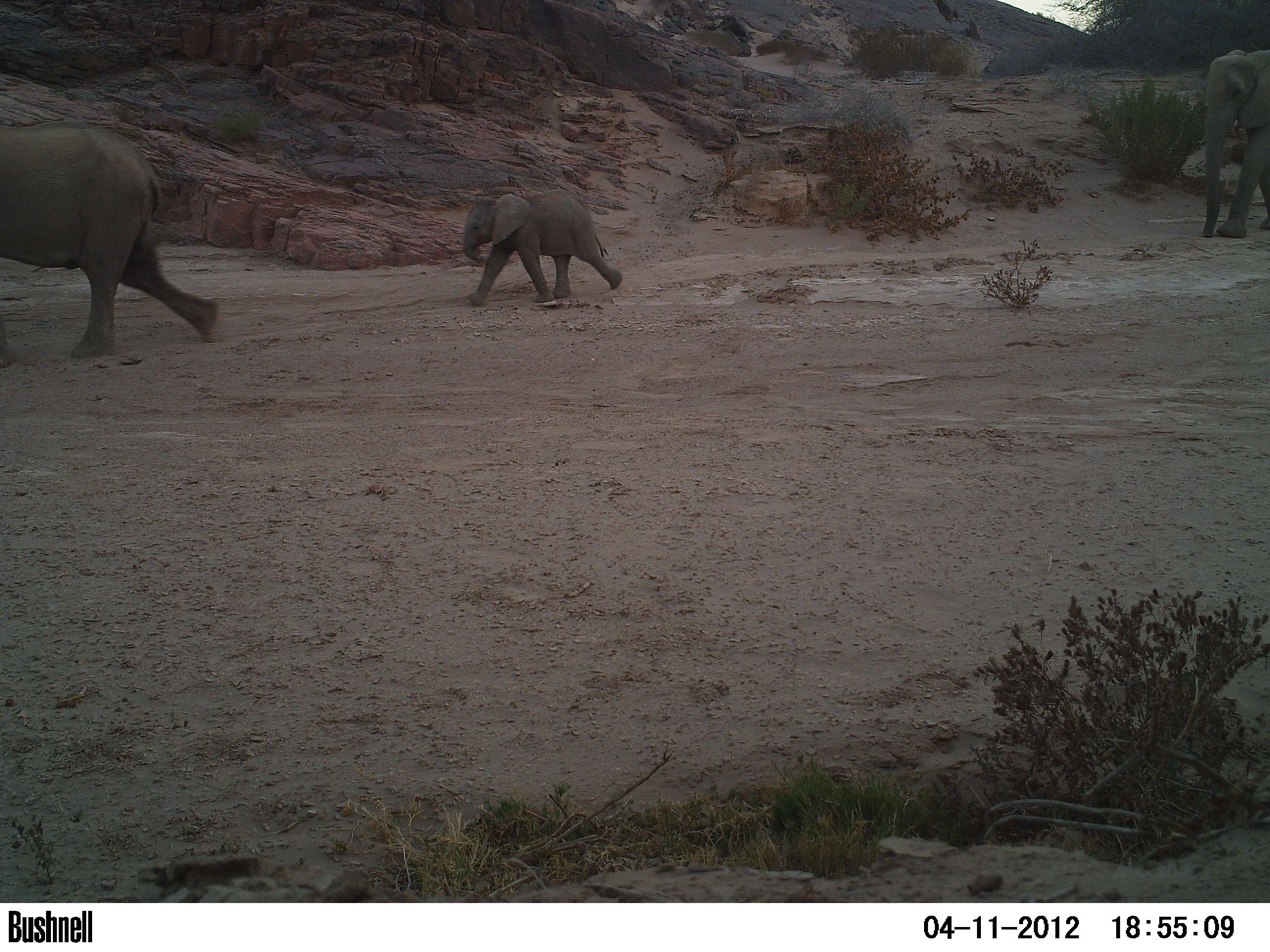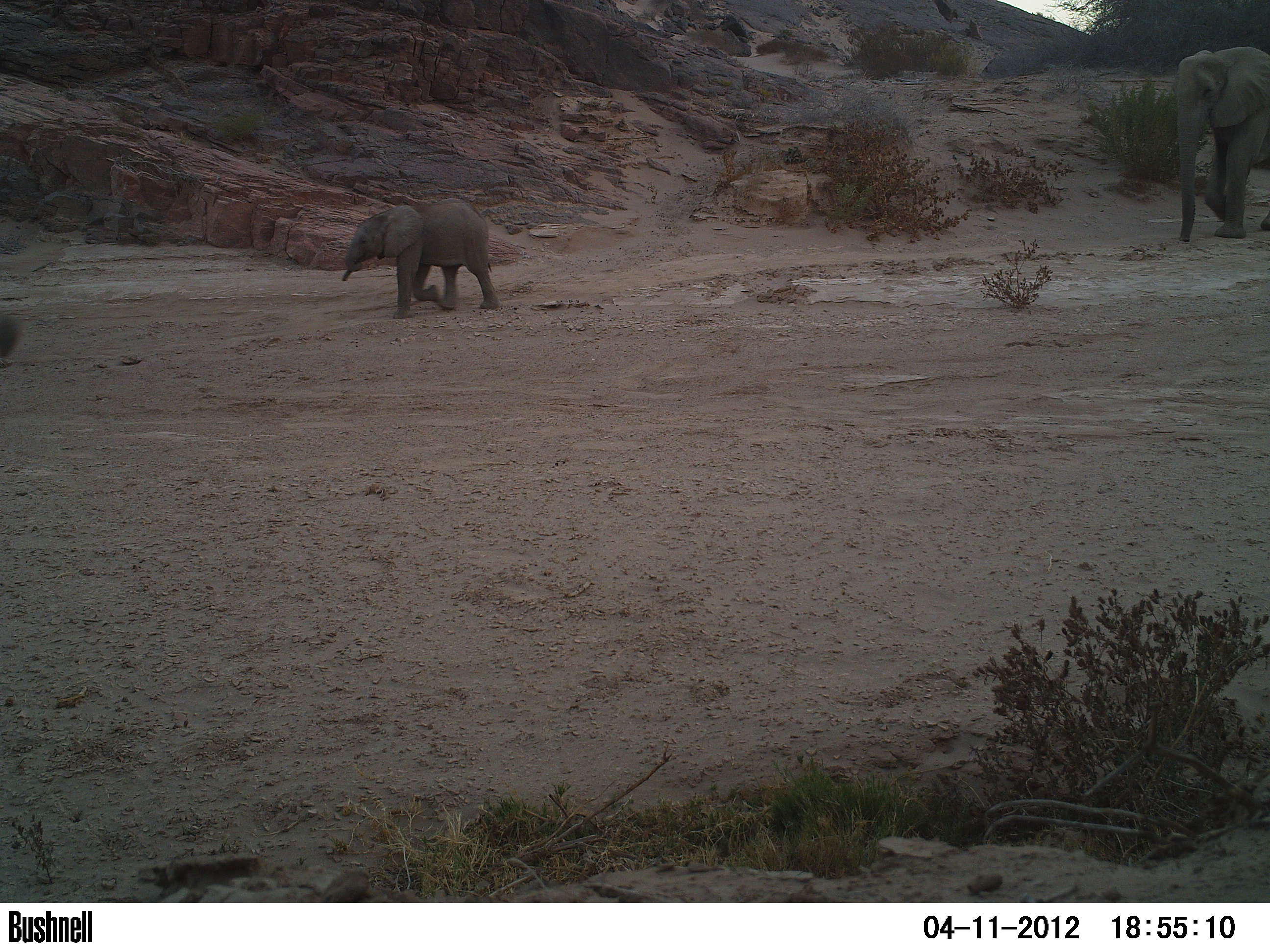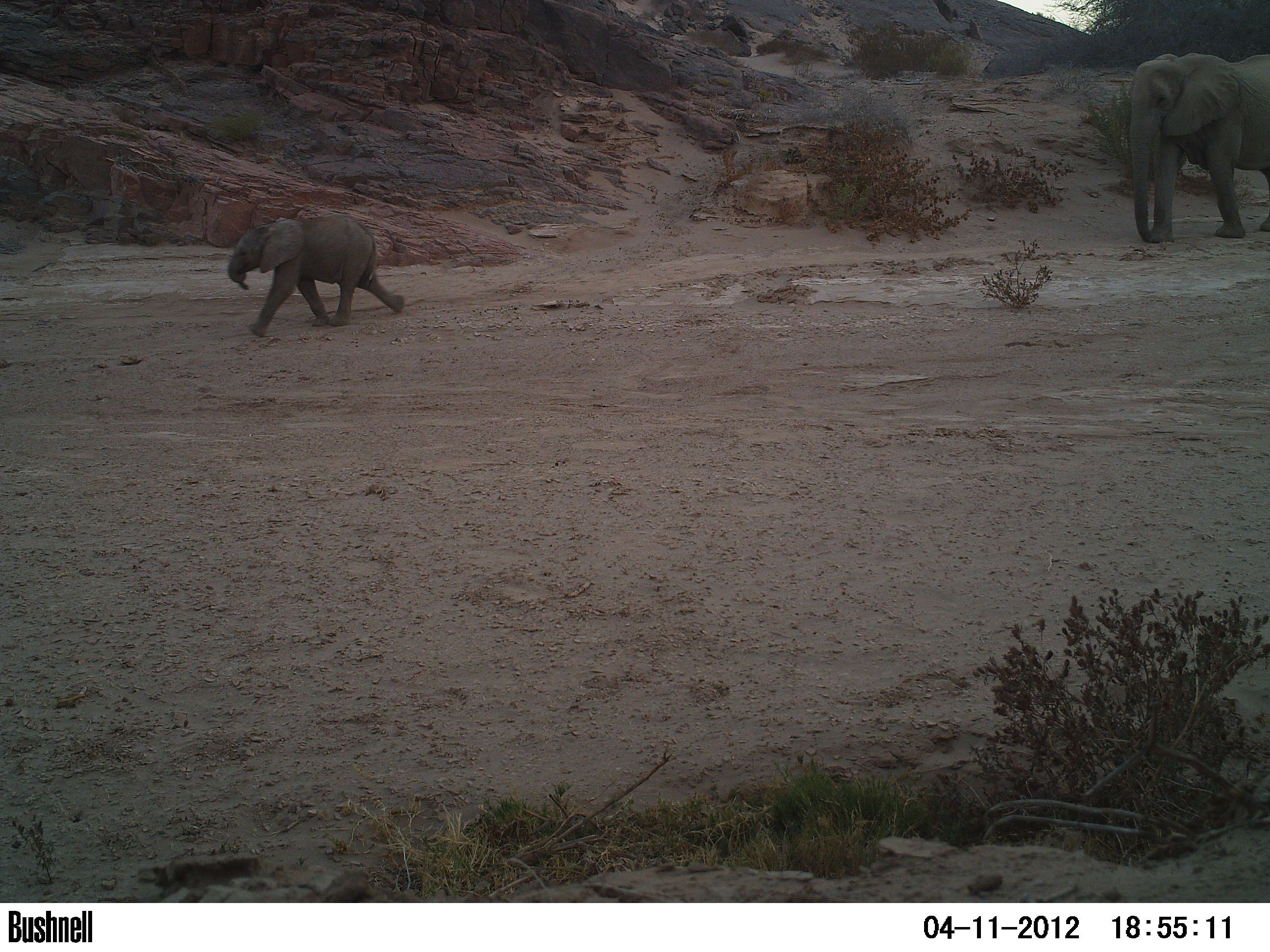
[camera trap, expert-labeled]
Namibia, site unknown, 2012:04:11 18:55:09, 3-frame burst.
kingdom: Animalia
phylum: Chordata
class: Mammalia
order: Proboscidea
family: Elephantidae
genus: Loxodonta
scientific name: Loxodonta africana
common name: african elephant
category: loxodanta africana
Loxodanta africana (african elephant) (Loxodonta africana).